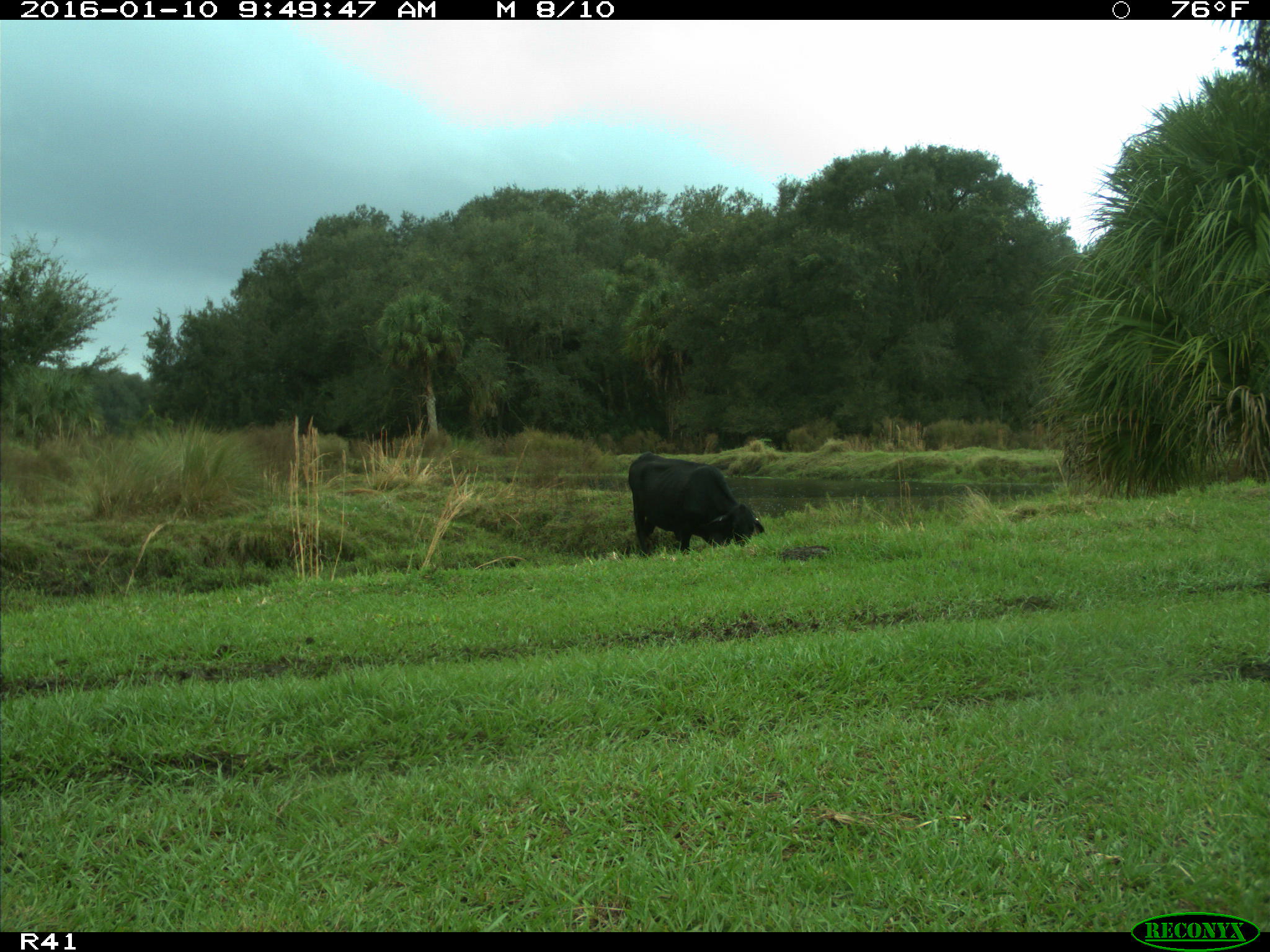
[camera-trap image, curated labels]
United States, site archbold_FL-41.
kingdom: Animalia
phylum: Chordata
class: Mammalia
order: Artiodactyla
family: Bovidae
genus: Bos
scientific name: Bos taurus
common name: domestic cow